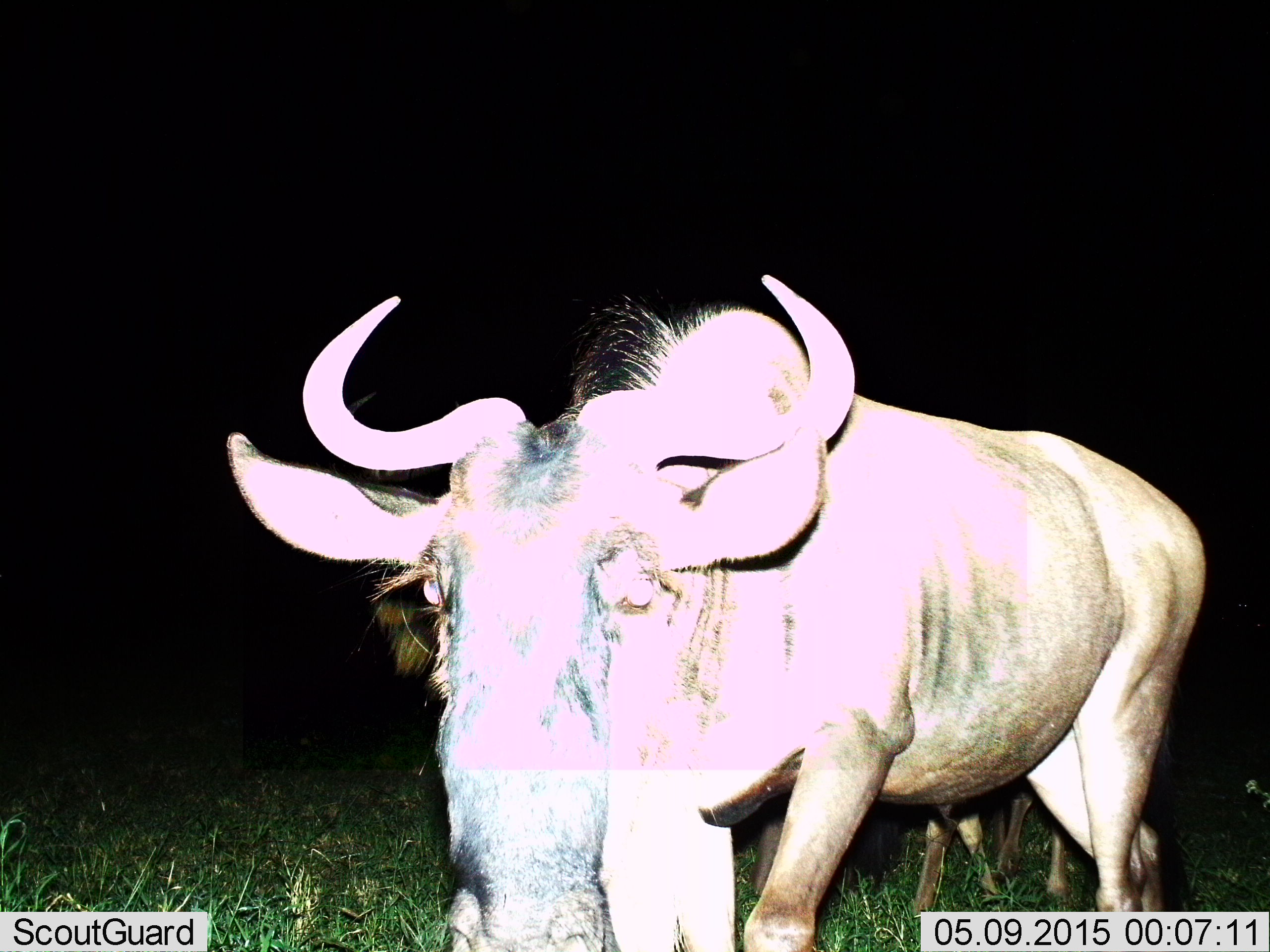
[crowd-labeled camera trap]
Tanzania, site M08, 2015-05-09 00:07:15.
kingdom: Animalia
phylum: Chordata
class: Mammalia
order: Artiodactyla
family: Bovidae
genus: Connochaetes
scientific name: Connochaetes taurinus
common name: blue wildebeest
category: wildebeest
Wildebeest (blue wildebeest) (Connochaetes taurinus), count 1. Behavior (volunteer vote fractions): standing 10%, resting 0%, moving 100%, interacting 0%. Young present (vote fraction): 10%. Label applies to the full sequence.